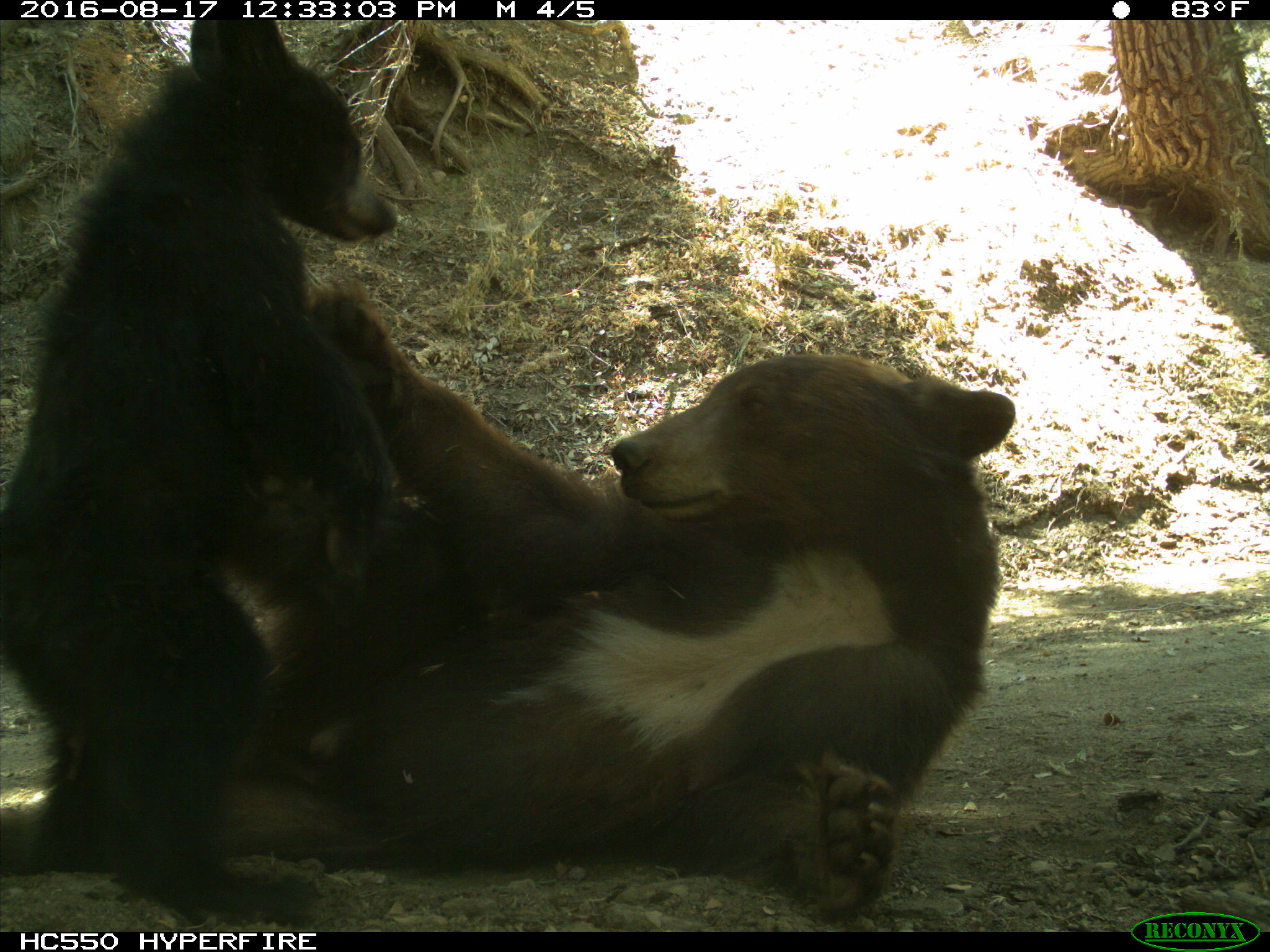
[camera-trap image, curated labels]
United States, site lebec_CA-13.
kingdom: Animalia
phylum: Chordata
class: Mammalia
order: Carnivora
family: Ursidae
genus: Ursus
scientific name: Ursus americanus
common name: american black bear